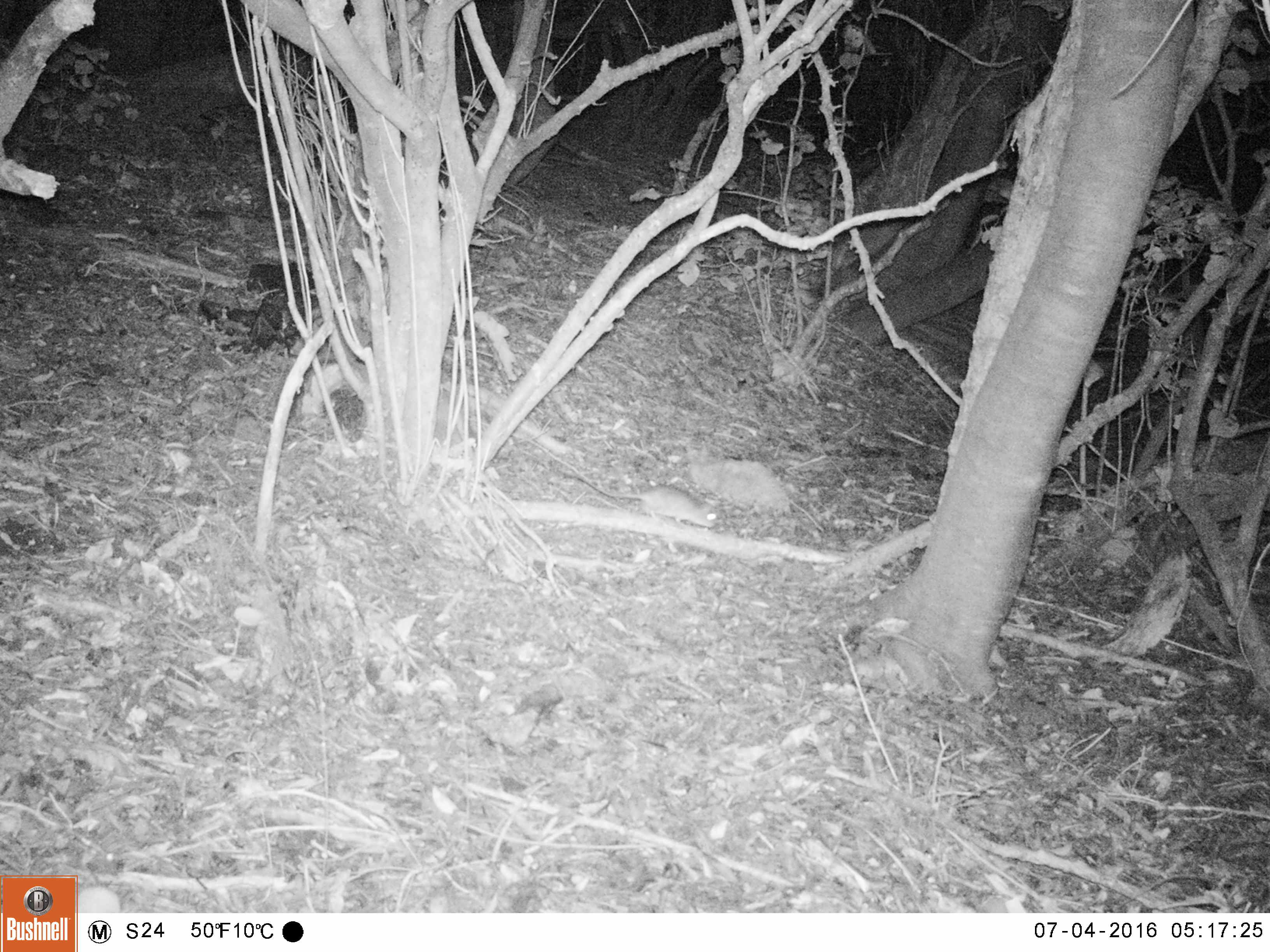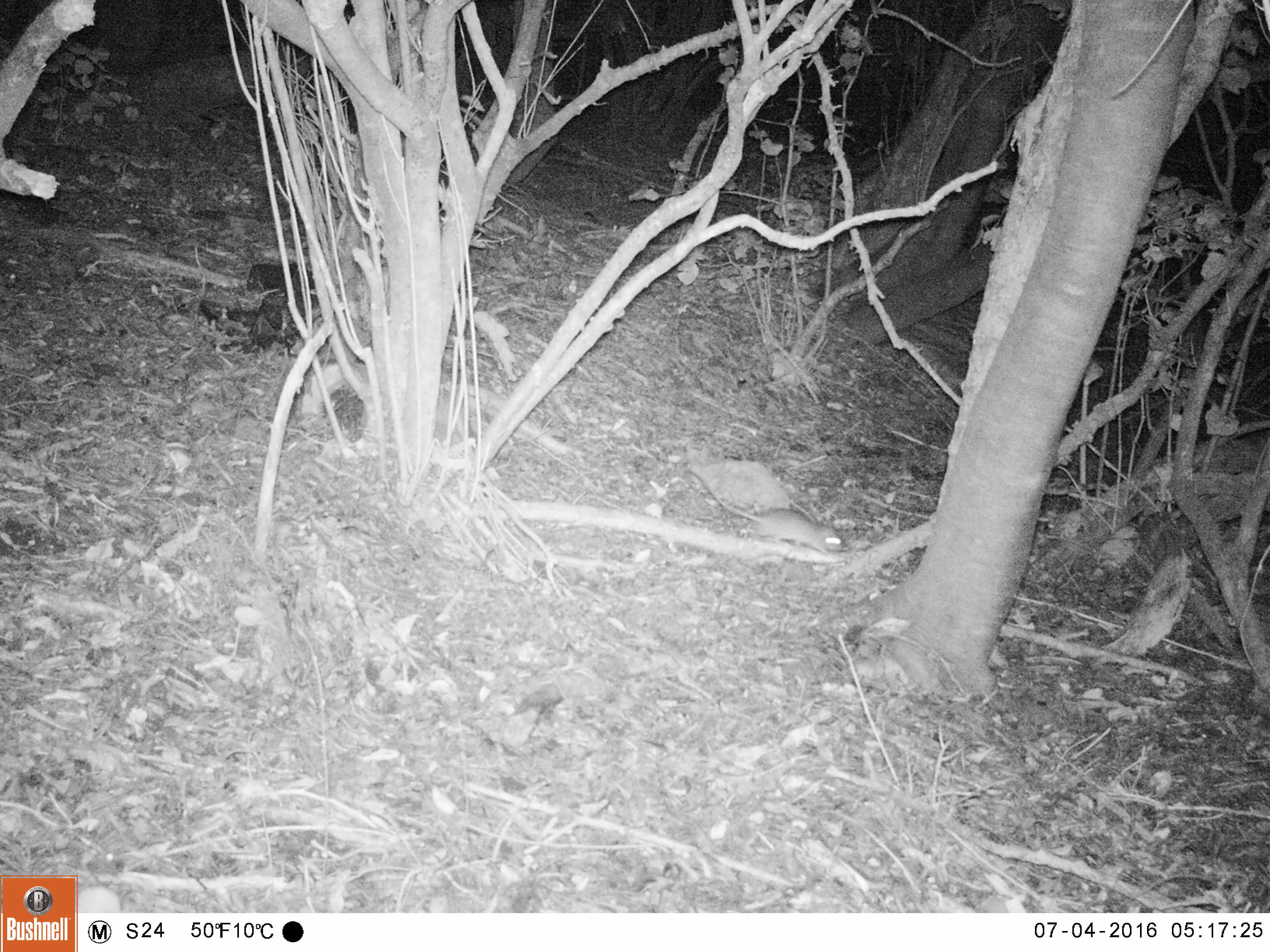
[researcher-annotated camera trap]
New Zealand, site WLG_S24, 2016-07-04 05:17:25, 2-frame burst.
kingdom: Animalia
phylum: Chordata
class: Mammalia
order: Rodentia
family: Muridae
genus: Rattus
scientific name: Rattus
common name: rat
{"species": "rat (Rattus)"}